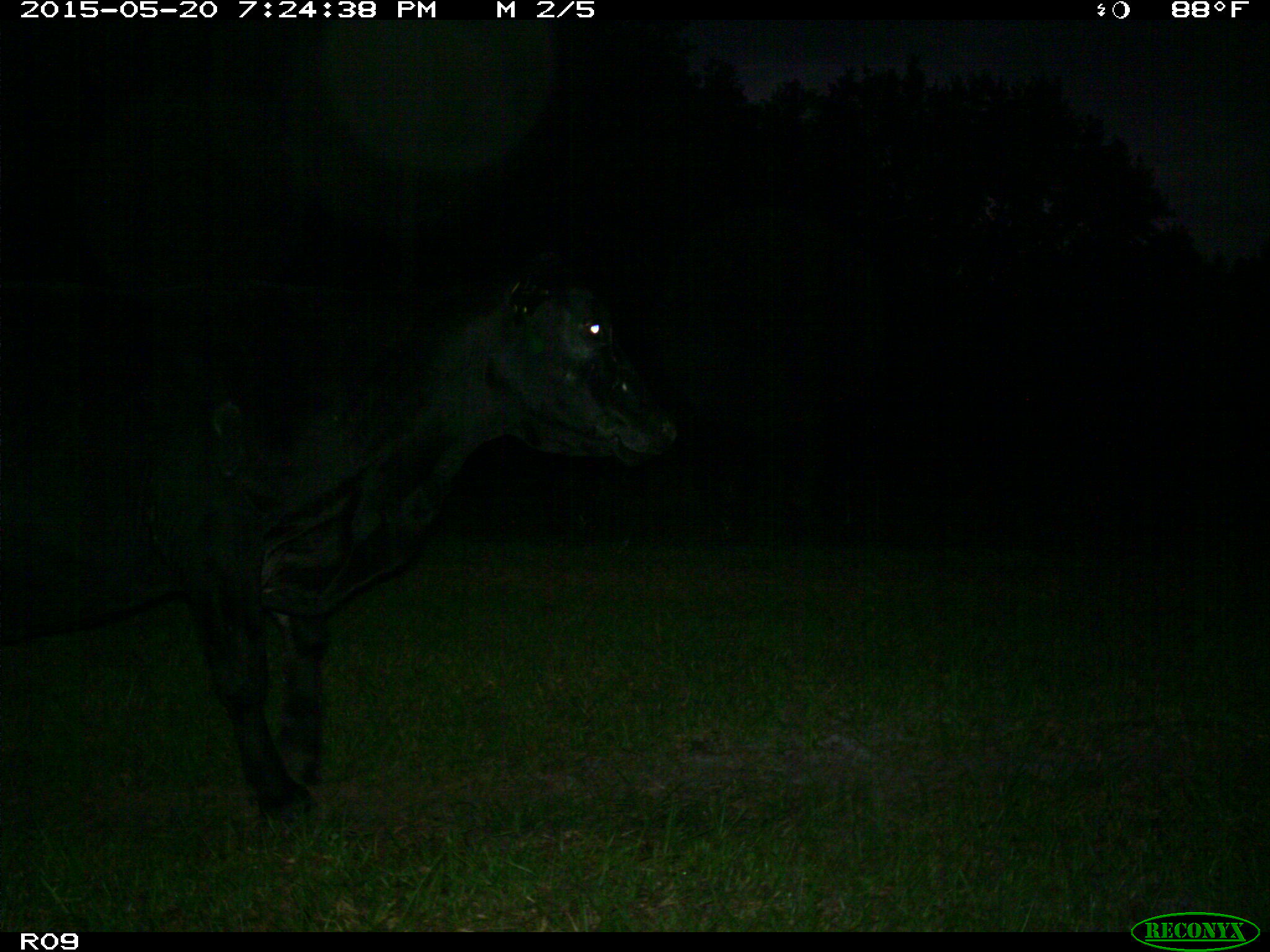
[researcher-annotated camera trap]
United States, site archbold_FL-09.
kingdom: Animalia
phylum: Chordata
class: Mammalia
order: Artiodactyla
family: Bovidae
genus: Bos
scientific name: Bos taurus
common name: domestic cow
Bos taurus (domestic cow).